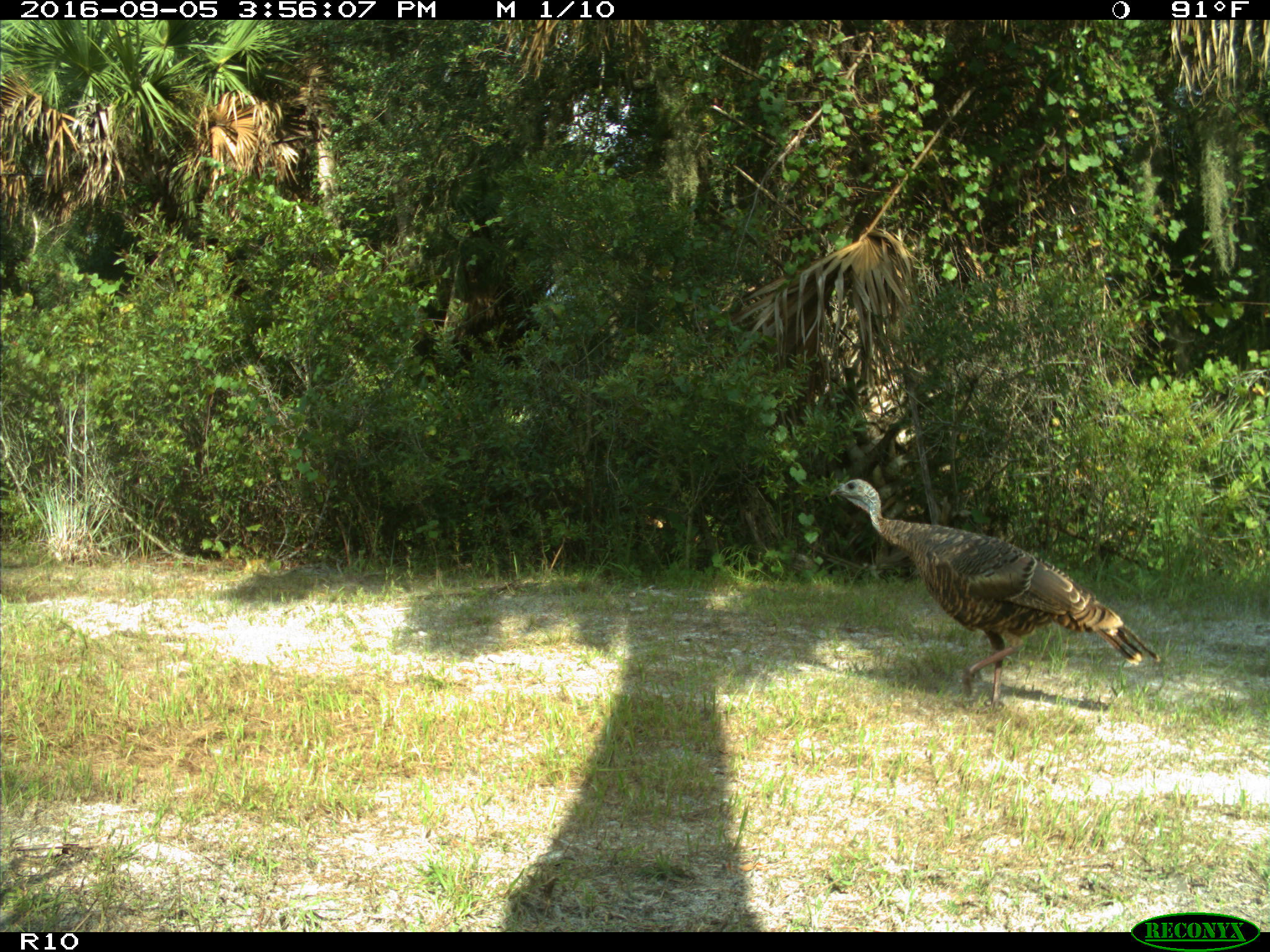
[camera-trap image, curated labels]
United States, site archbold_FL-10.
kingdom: Animalia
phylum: Chordata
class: Aves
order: Galliformes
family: Phasianidae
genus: Meleagris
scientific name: Meleagris gallopavo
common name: wild turkey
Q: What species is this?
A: Meleagris gallopavo (wild turkey).